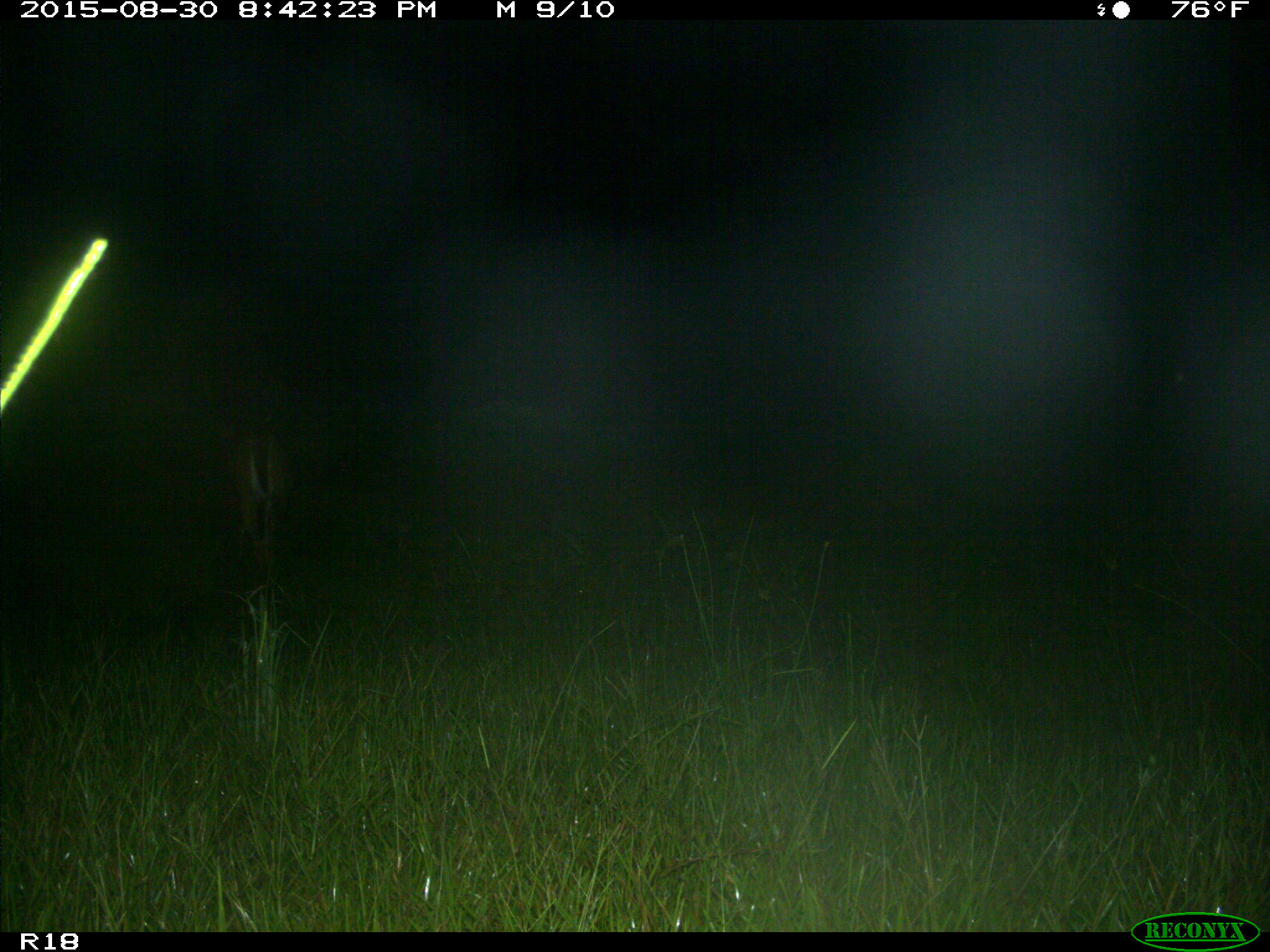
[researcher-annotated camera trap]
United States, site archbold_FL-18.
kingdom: Animalia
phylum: Chordata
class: Mammalia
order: Artiodactyla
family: Cervidae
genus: Odocoileus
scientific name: Odocoileus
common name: deer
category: unidentified deer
Unidentified deer (deer) (Odocoileus).